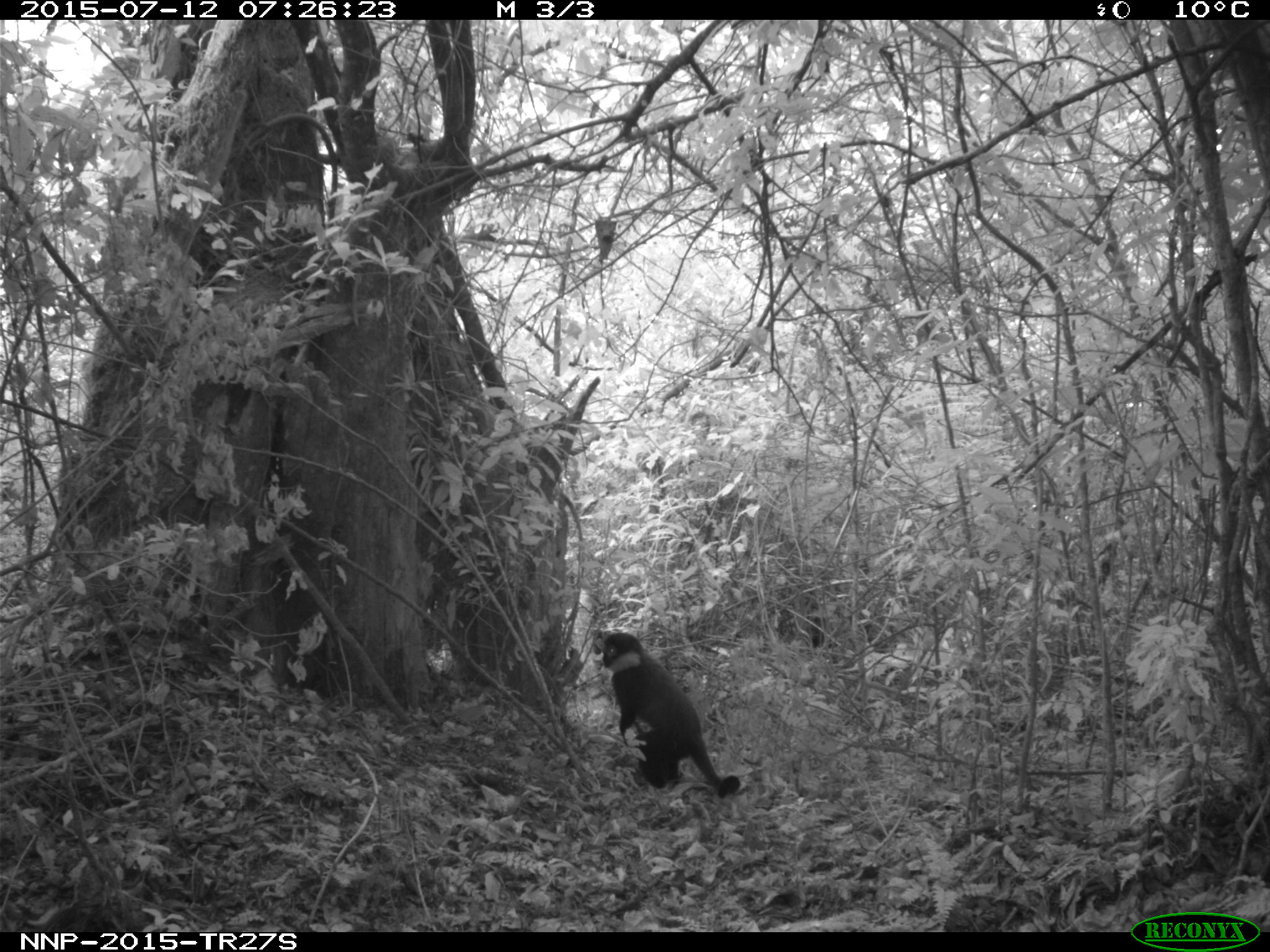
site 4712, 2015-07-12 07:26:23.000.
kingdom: Animalia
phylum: Chordata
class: Mammalia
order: Primates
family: Cercopithecidae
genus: Allochrocebus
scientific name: Allochrocebus lhoesti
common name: l'hoest's monkey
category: cercopithecus lhoesti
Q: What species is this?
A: Cercopithecus lhoesti (l'hoest's monkey) (Allochrocebus lhoesti).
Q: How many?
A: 1.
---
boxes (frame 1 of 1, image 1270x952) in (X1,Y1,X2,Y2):
cercopithecus lhoesti: (600,632,740,799)